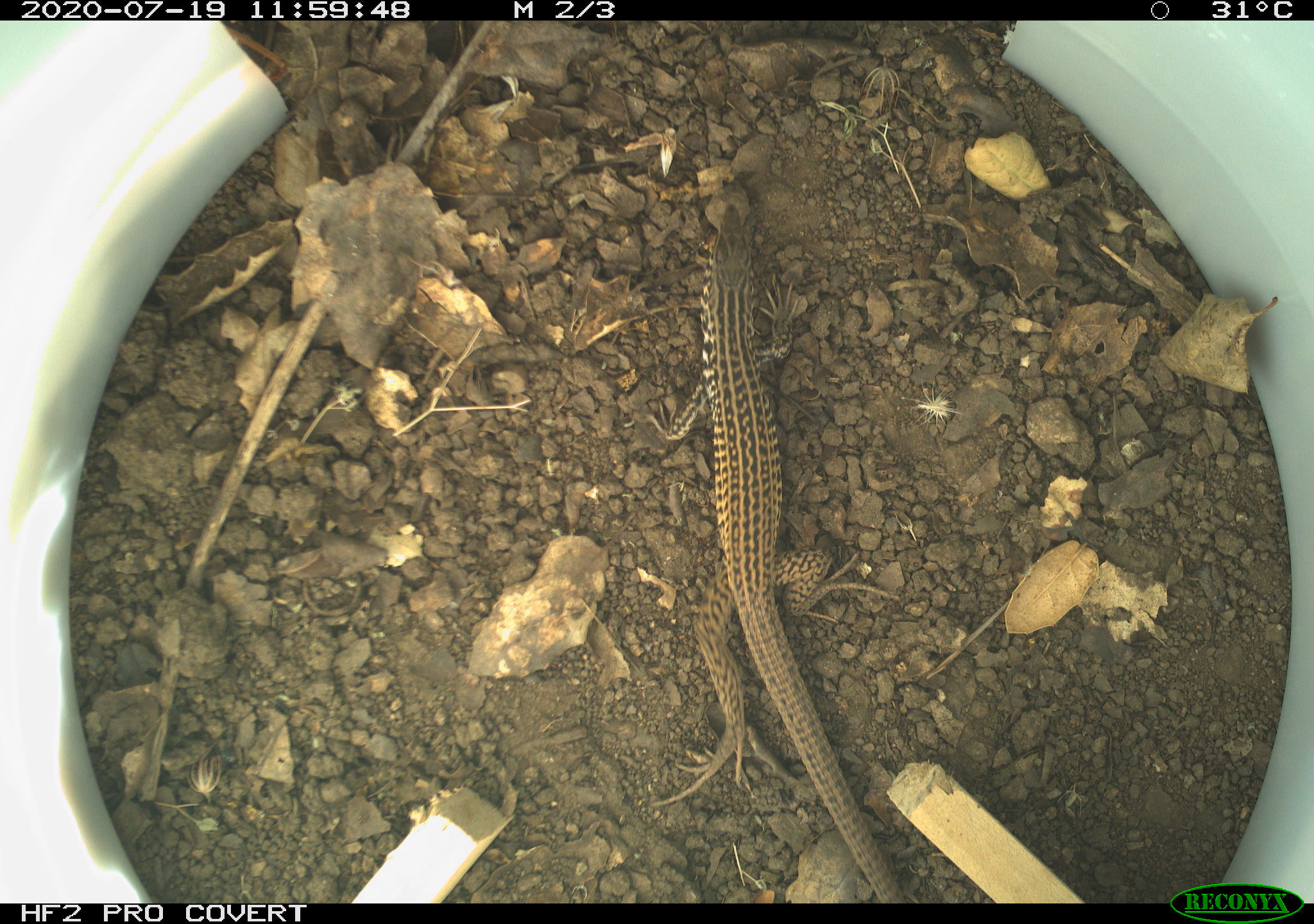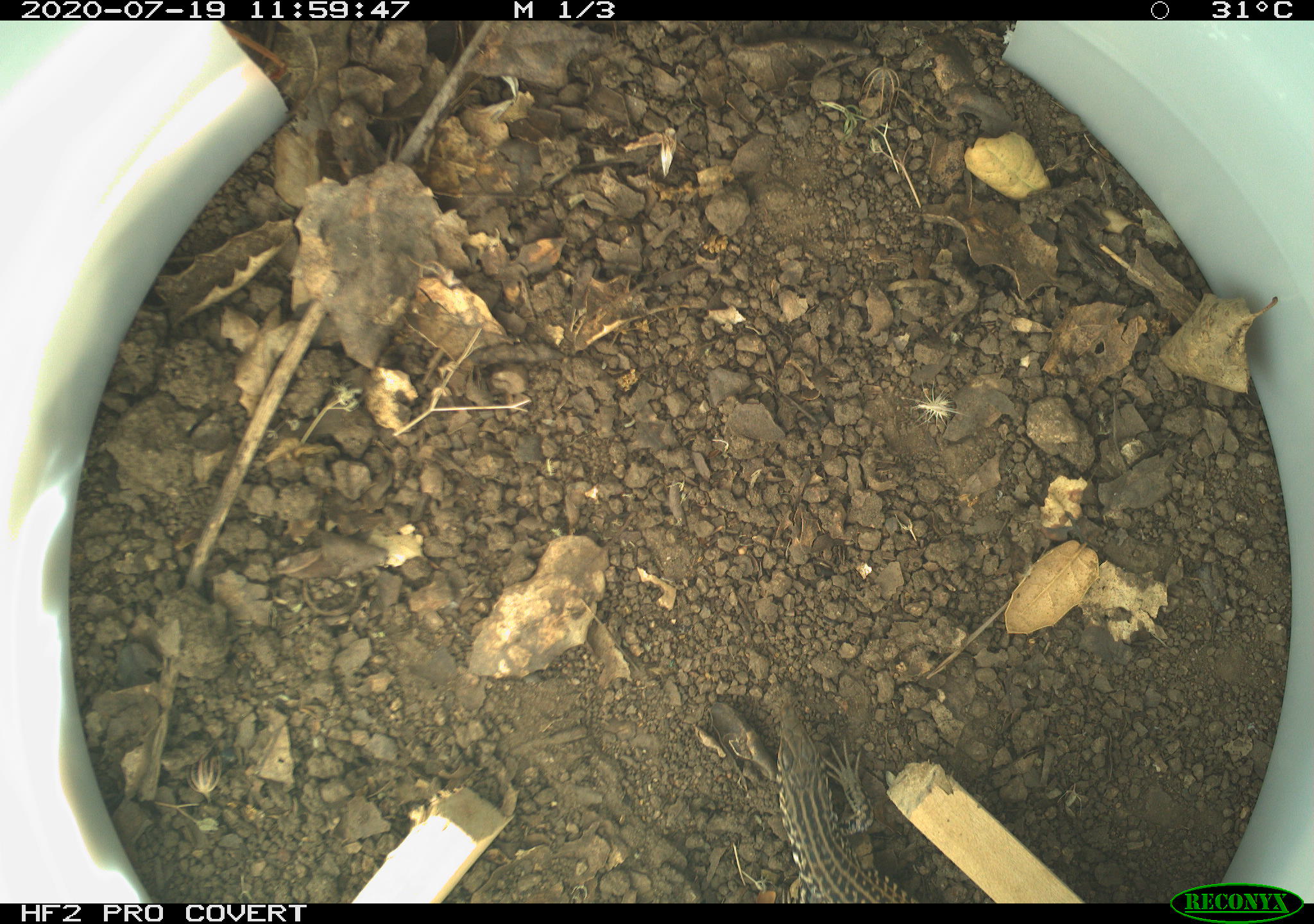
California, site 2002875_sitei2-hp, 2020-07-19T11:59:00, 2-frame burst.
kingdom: Animalia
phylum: Chordata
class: Reptilia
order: Squamata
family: Teiidae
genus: Aspidoscelis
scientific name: Aspidoscelis tigris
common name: western whiptail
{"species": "western whiptail (Aspidoscelis tigris)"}